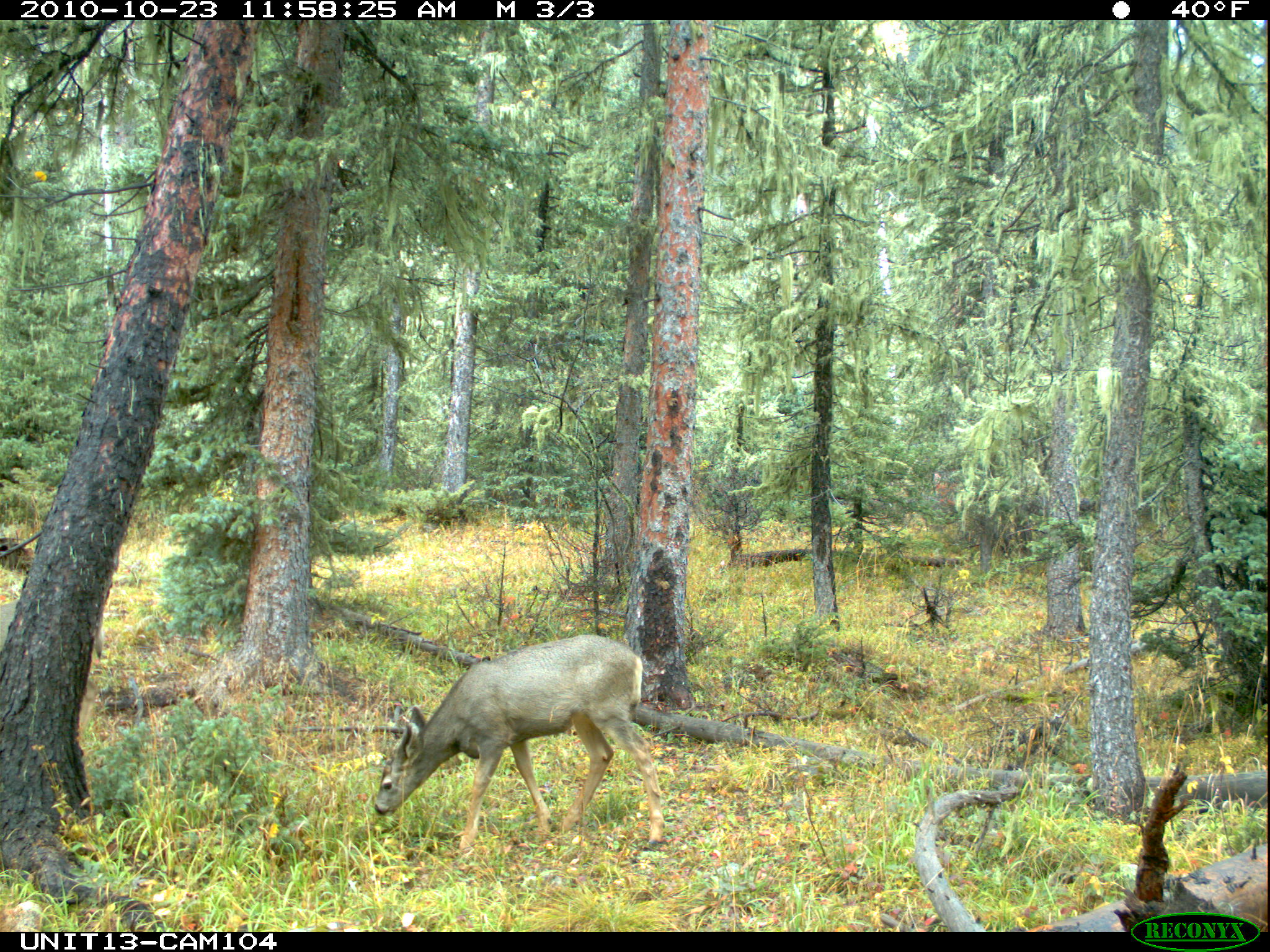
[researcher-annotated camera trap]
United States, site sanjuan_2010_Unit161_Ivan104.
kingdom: Animalia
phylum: Chordata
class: Mammalia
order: Artiodactyla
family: Cervidae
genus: Odocoileus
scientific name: Odocoileus hemionus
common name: mule deer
Odocoileus hemionus (mule deer).